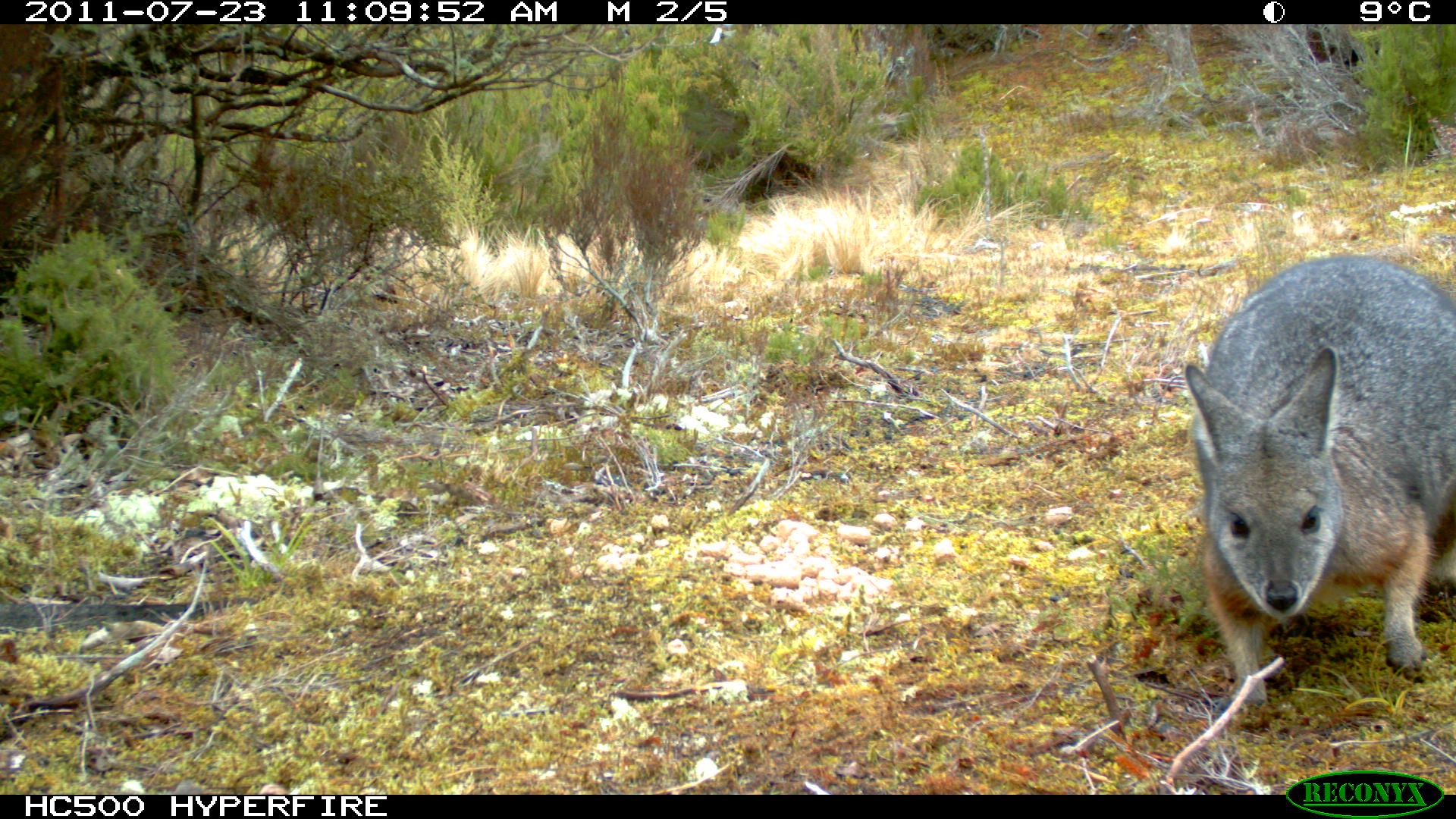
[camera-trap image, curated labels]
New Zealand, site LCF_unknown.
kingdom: Animalia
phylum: Chordata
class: Mammalia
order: Diprotodontia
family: Macropodidae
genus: Notamacropus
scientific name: Notamacropus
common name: wallaby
Wallaby (Notamacropus).